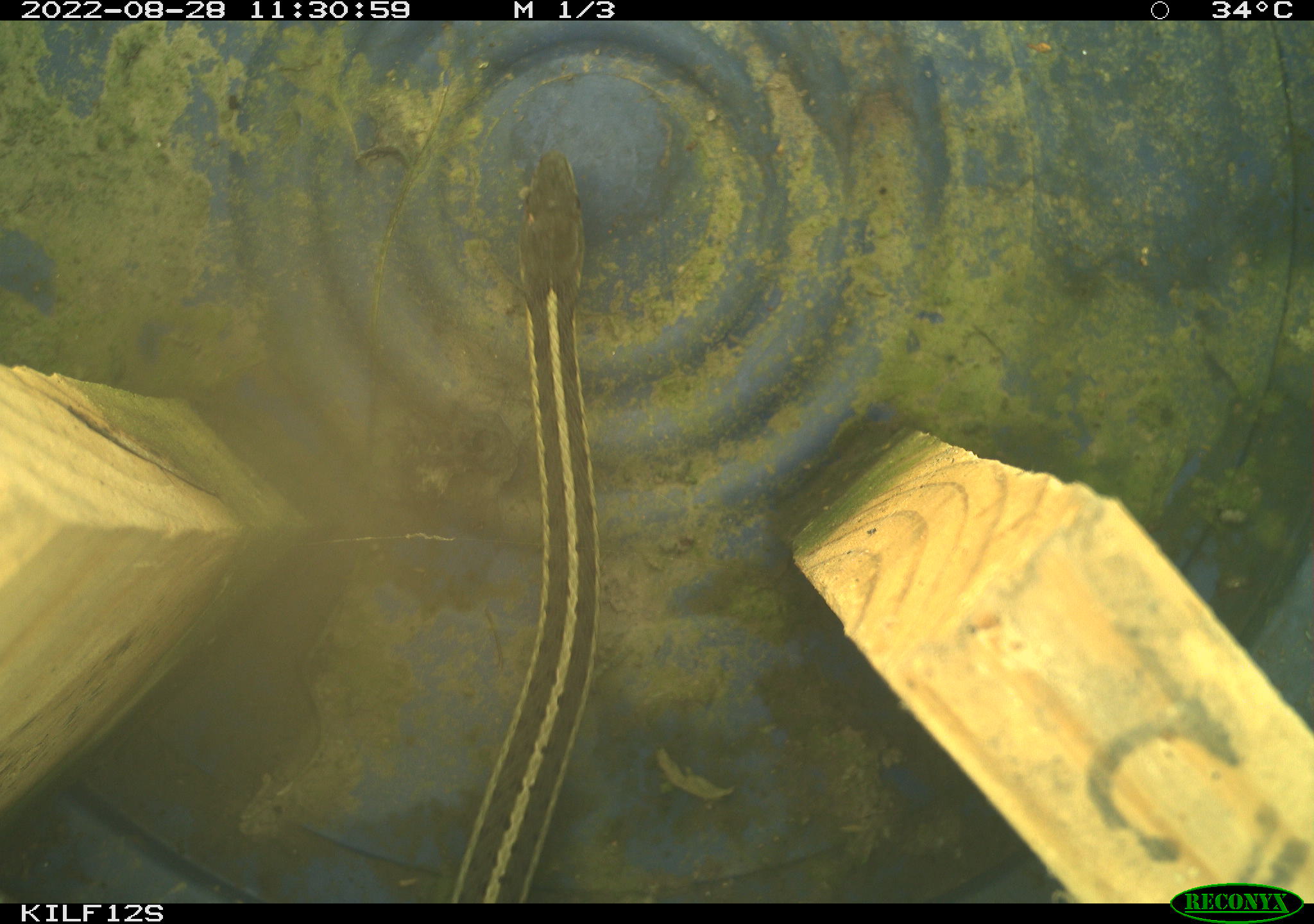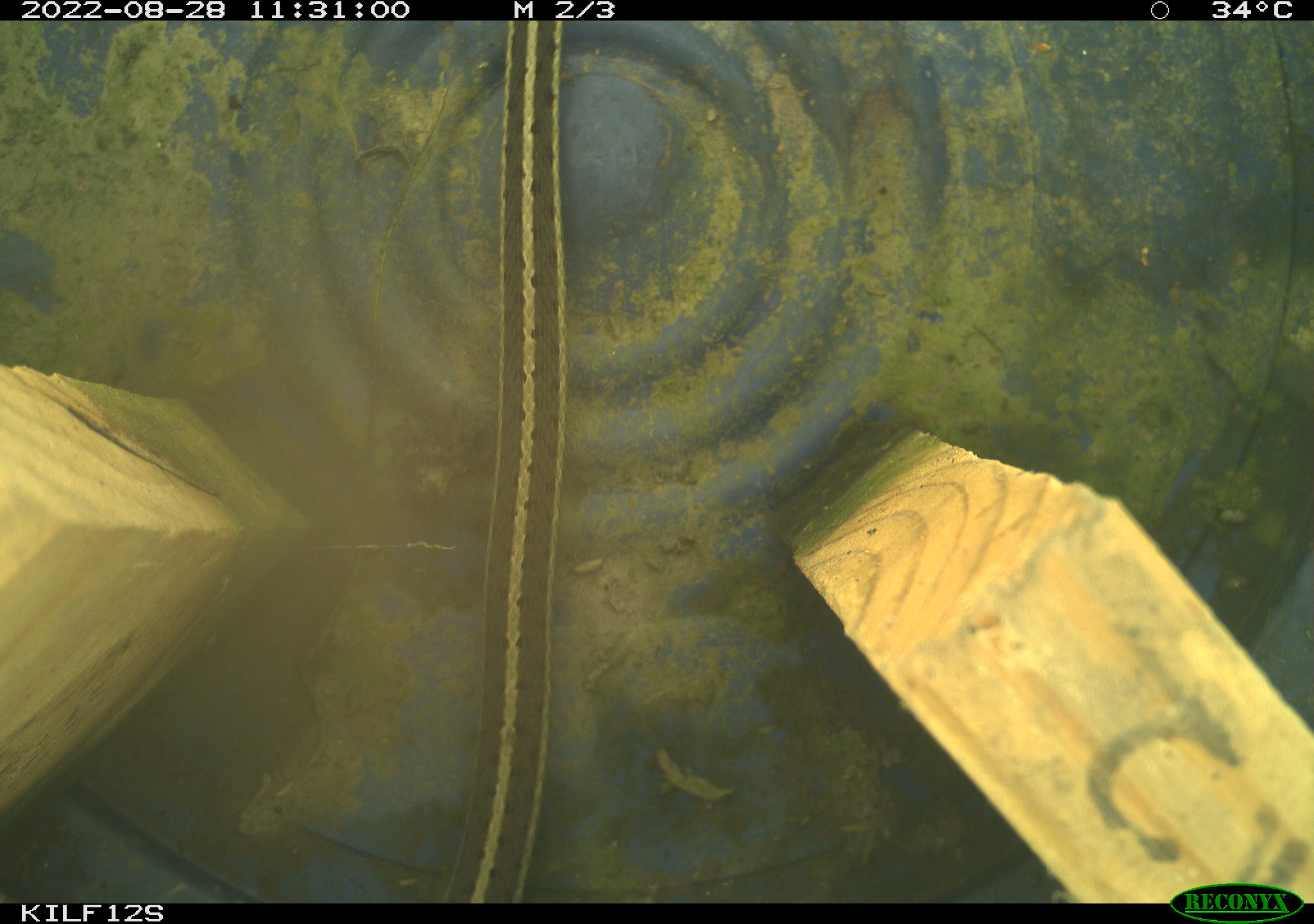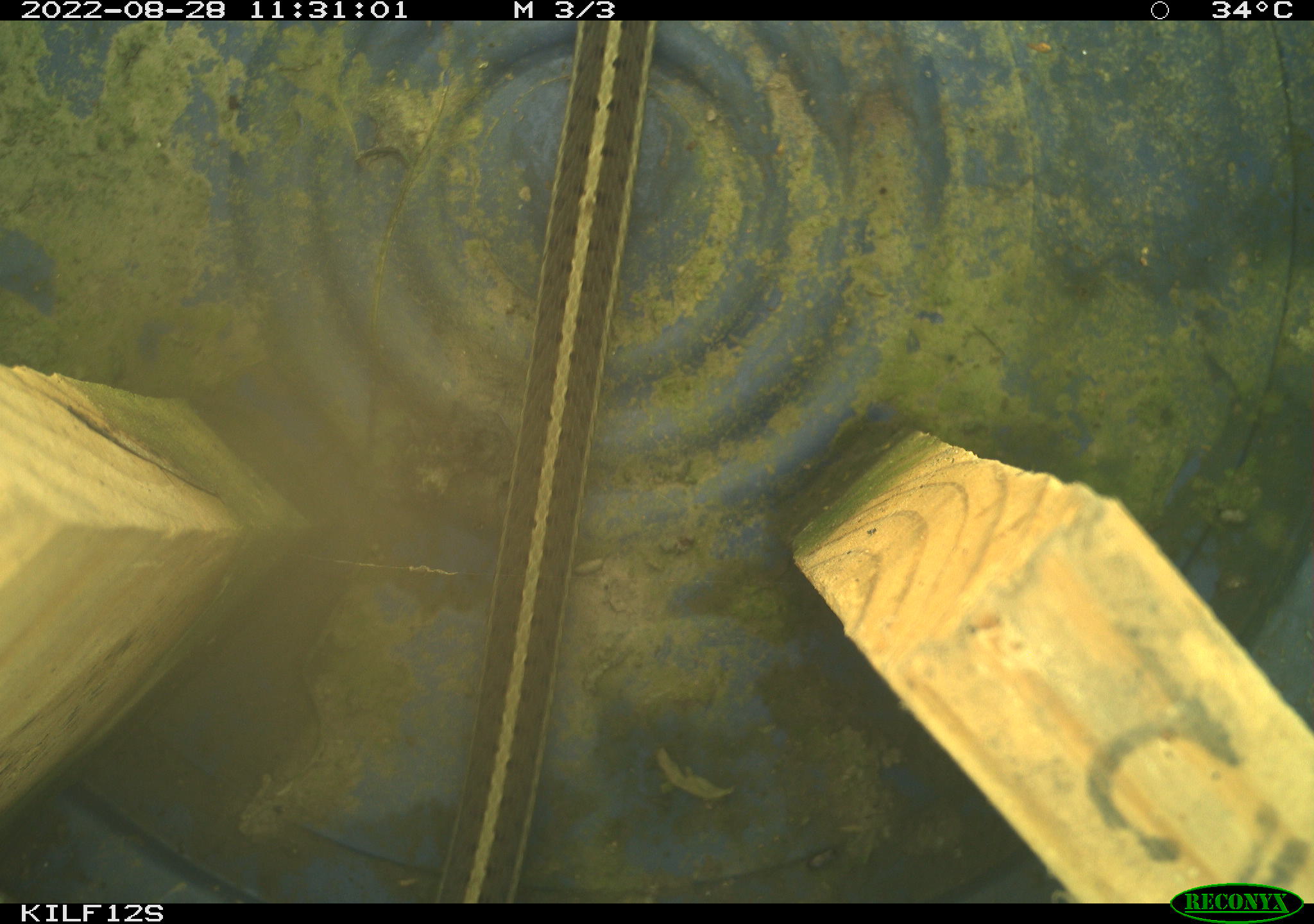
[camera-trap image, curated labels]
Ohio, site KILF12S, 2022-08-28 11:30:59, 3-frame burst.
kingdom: Animalia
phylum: Chordata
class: Reptilia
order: Squamata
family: Colubridae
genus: Thamnophis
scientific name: Thamnophis sirtalis sirtalis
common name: eastern gartersnake